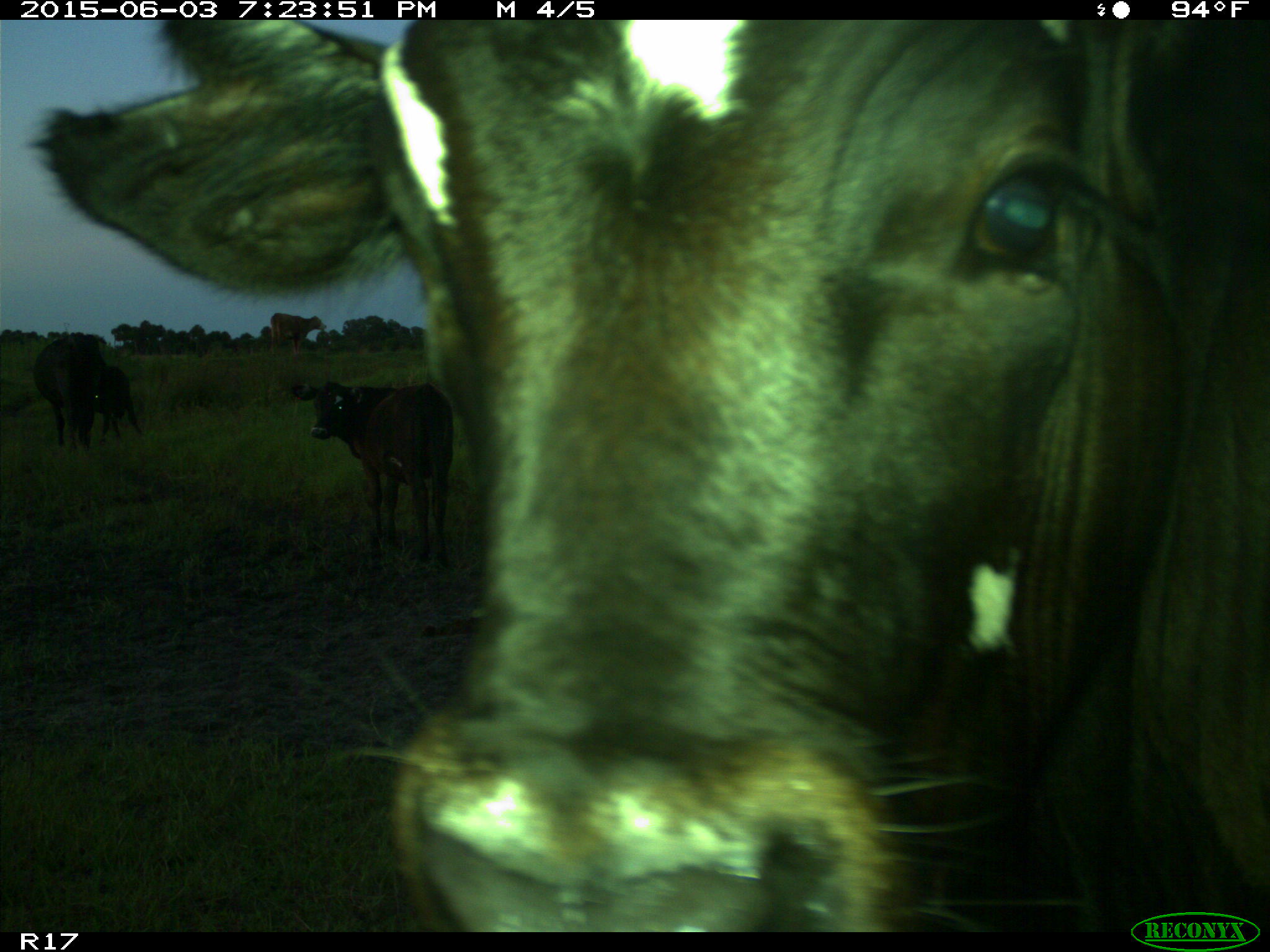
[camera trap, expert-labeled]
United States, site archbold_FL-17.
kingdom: Animalia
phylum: Chordata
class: Mammalia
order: Artiodactyla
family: Bovidae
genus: Bos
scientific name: Bos taurus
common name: domestic cow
Bos taurus (domestic cow).